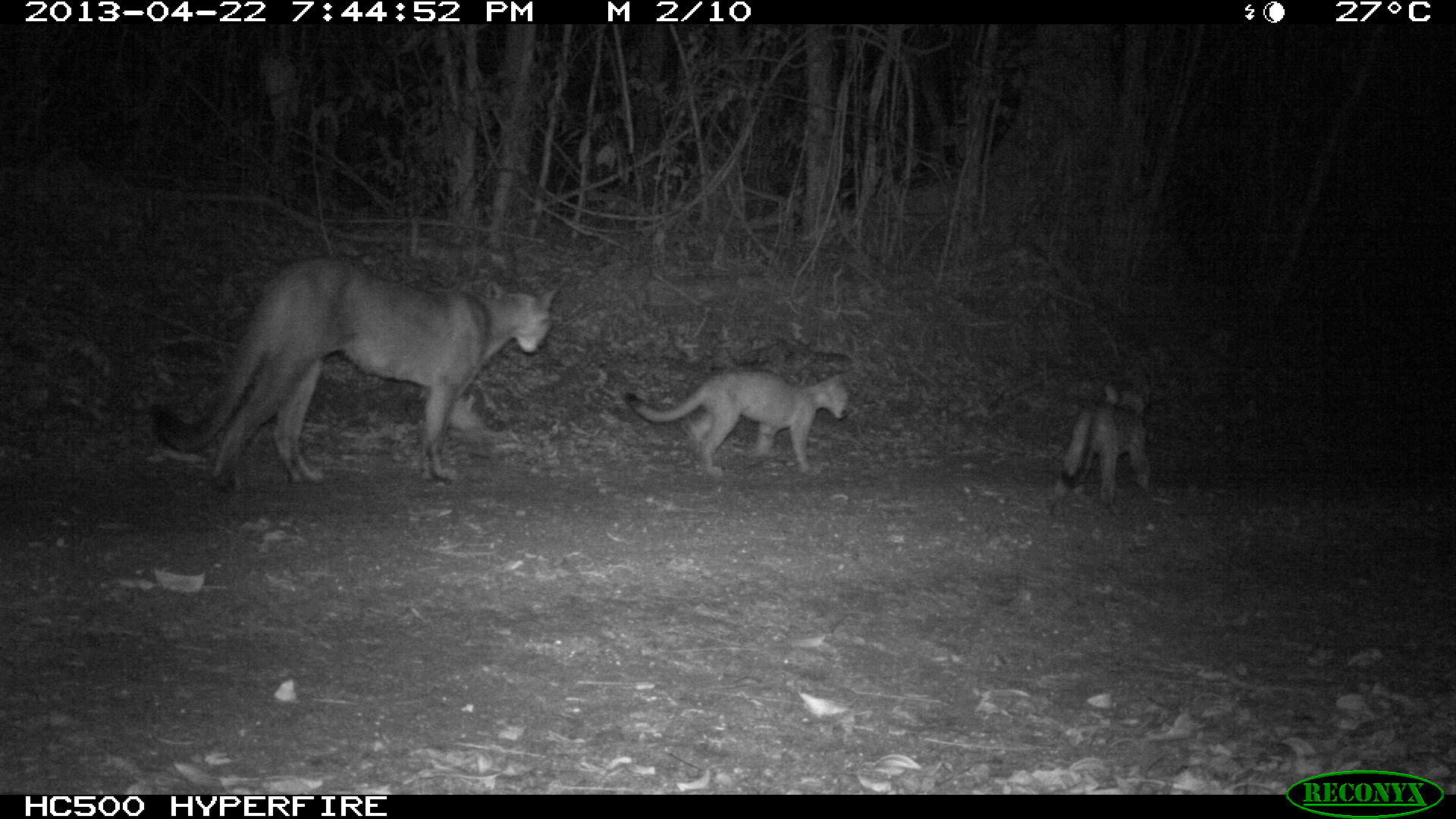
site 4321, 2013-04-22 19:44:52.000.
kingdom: Animalia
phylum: Chordata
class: Mammalia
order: Carnivora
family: Felidae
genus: Puma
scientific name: Puma concolor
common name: mountain lion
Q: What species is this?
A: Puma concolor (mountain lion).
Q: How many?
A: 3.